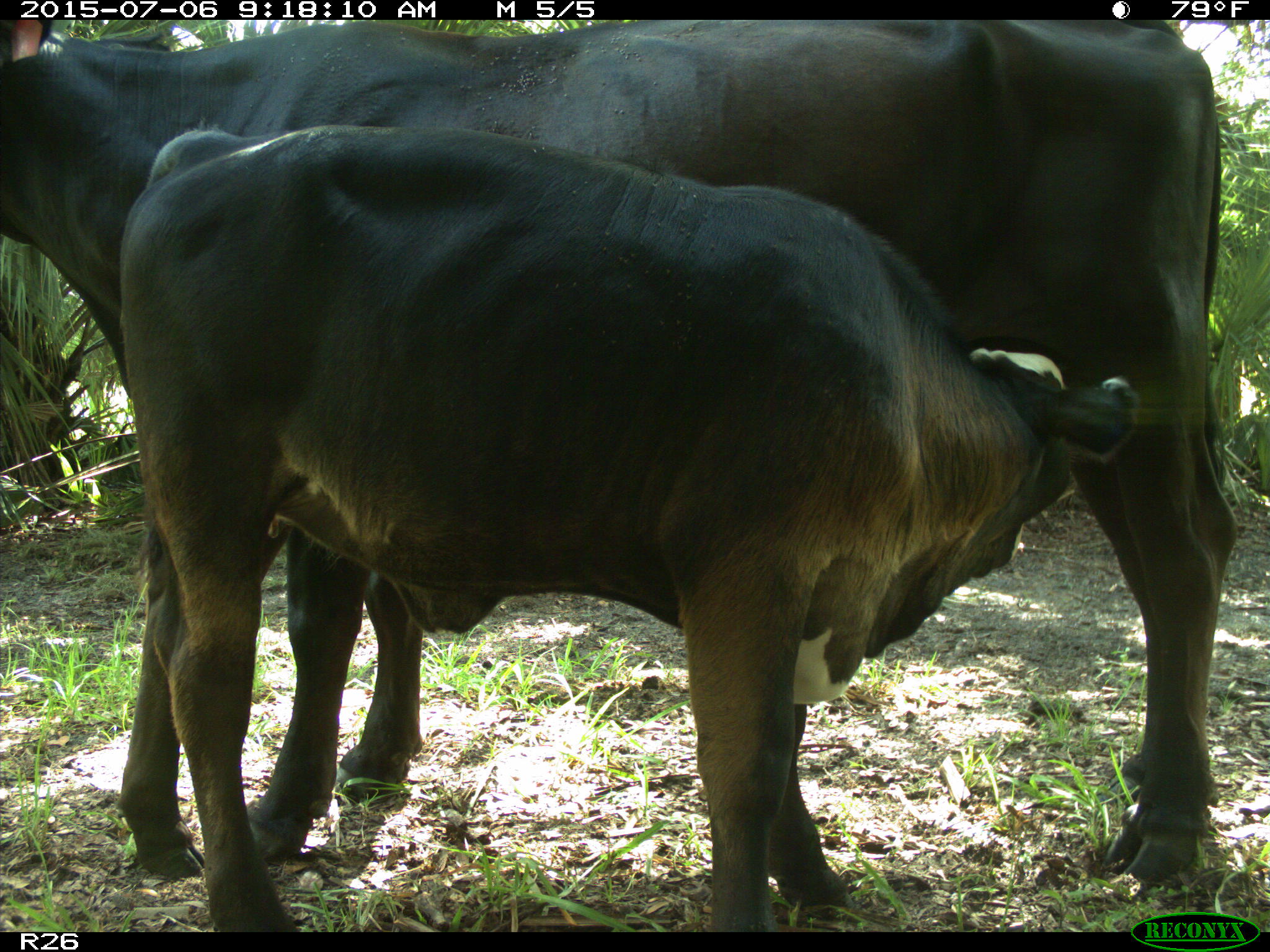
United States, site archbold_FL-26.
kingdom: Animalia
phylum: Chordata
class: Mammalia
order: Artiodactyla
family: Bovidae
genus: Bos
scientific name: Bos taurus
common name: domestic cow